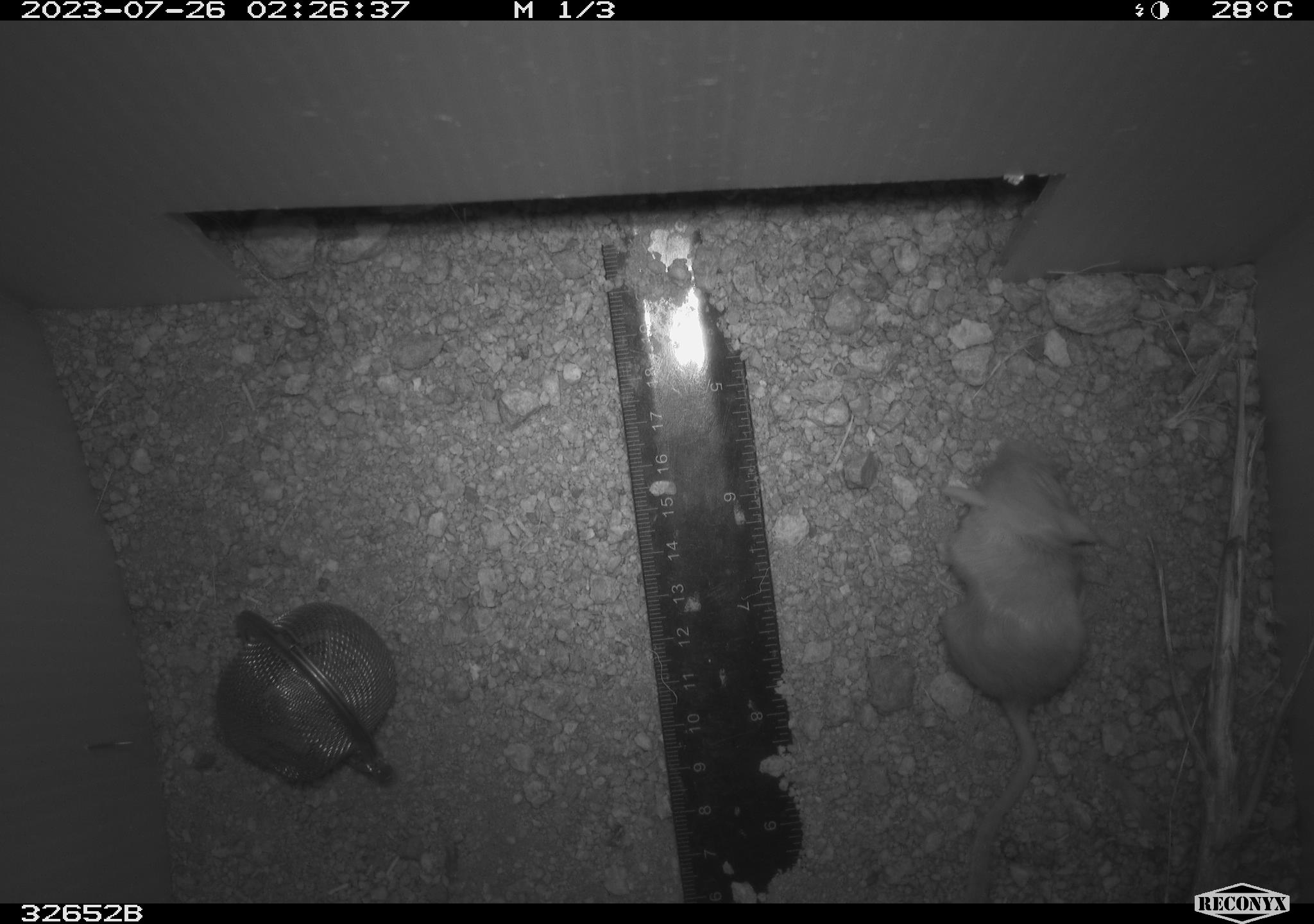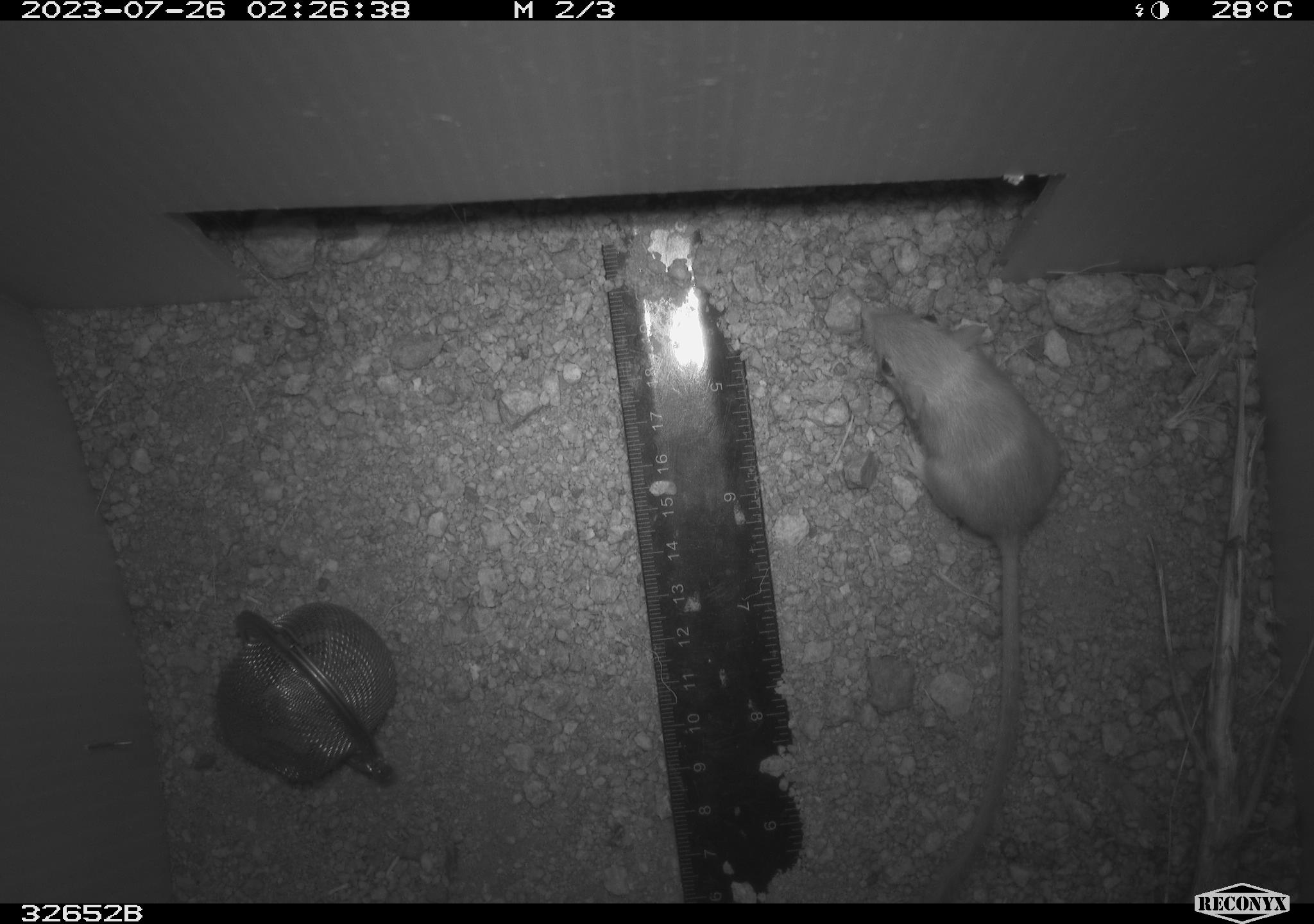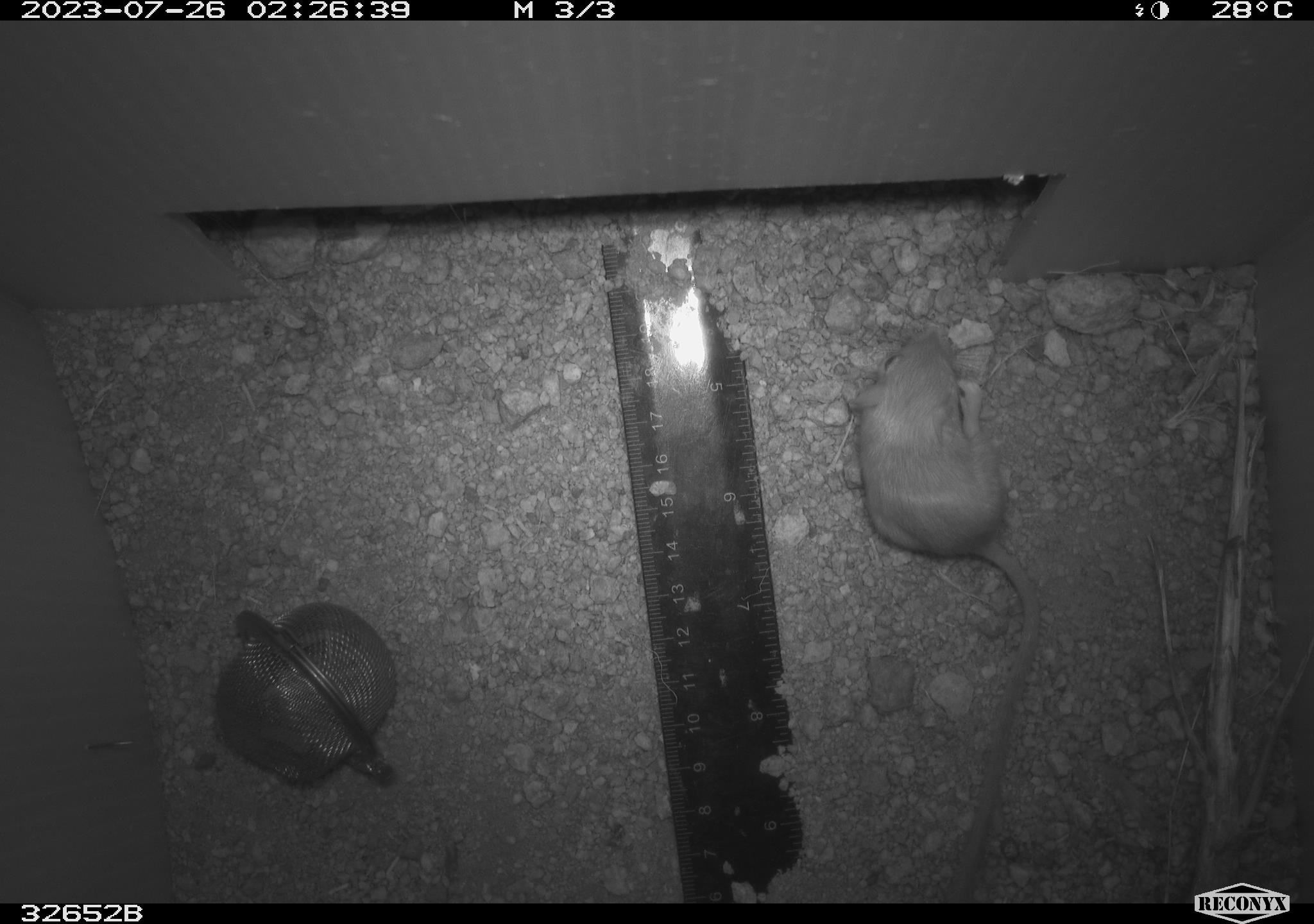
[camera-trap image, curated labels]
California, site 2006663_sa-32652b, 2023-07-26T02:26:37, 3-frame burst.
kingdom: Animalia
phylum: Chordata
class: Mammalia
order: Rodentia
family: Heteromyidae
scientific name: Heteromyidae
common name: kangaroo rats and pocket mice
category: heteromyidae family